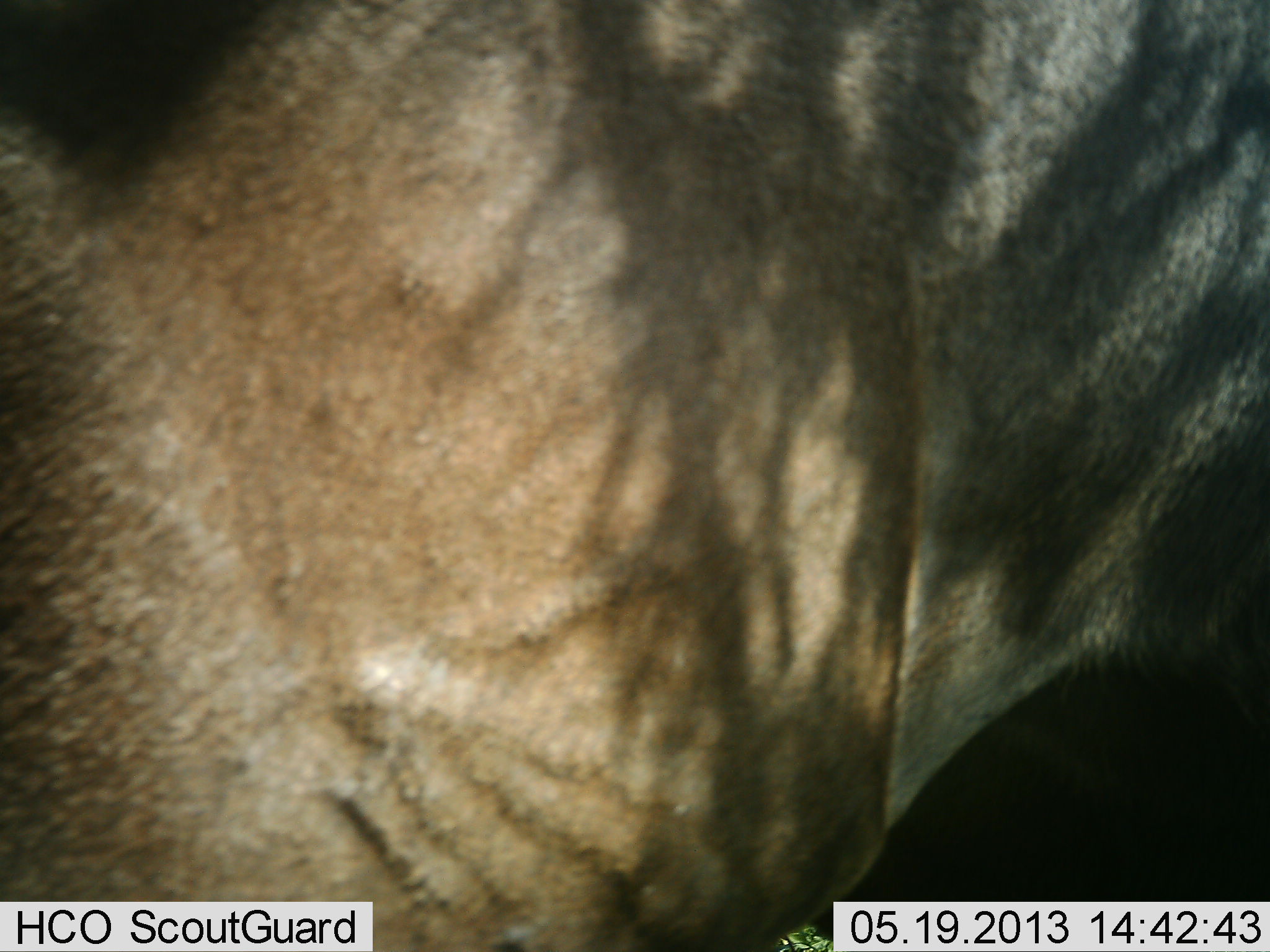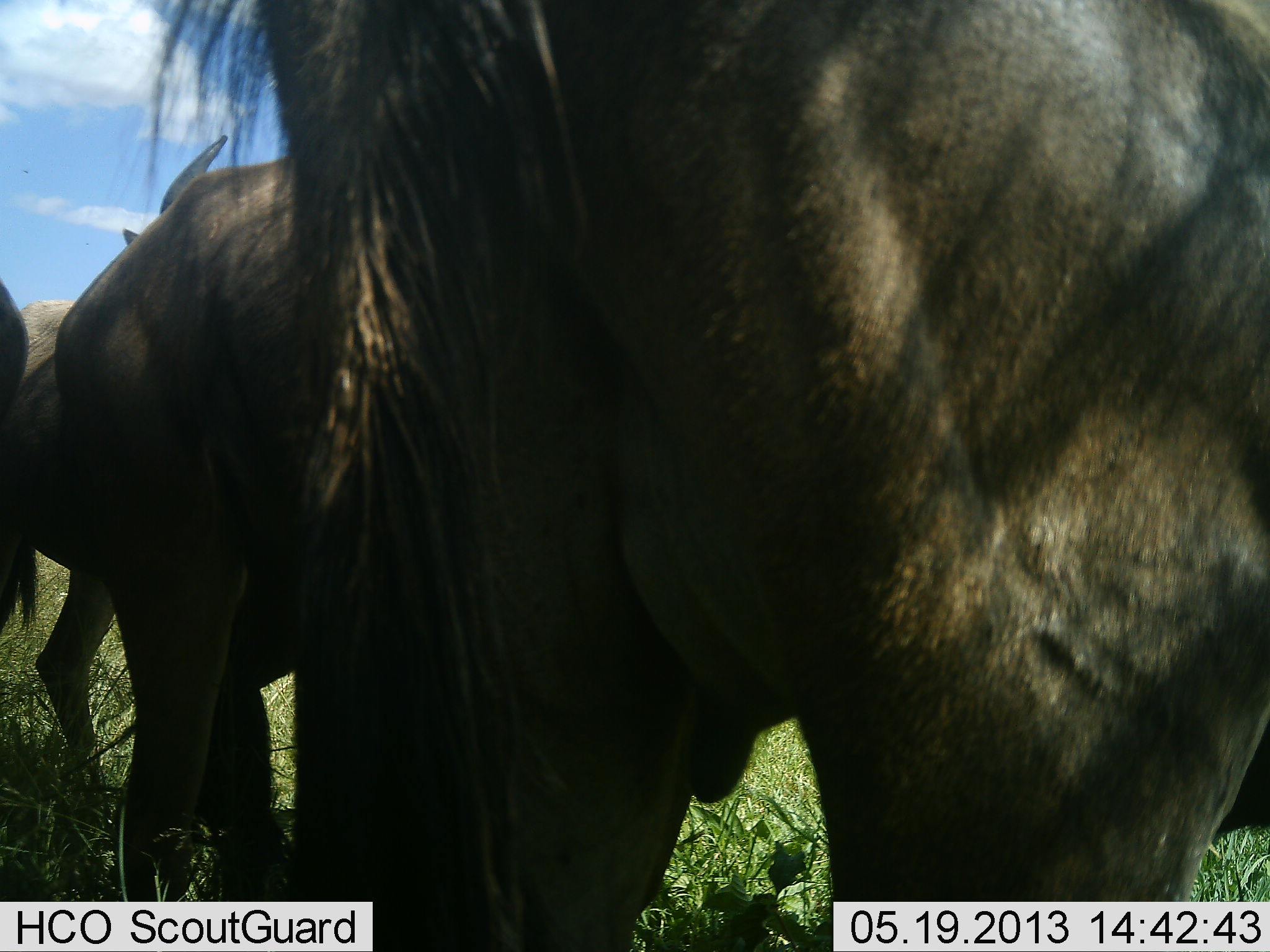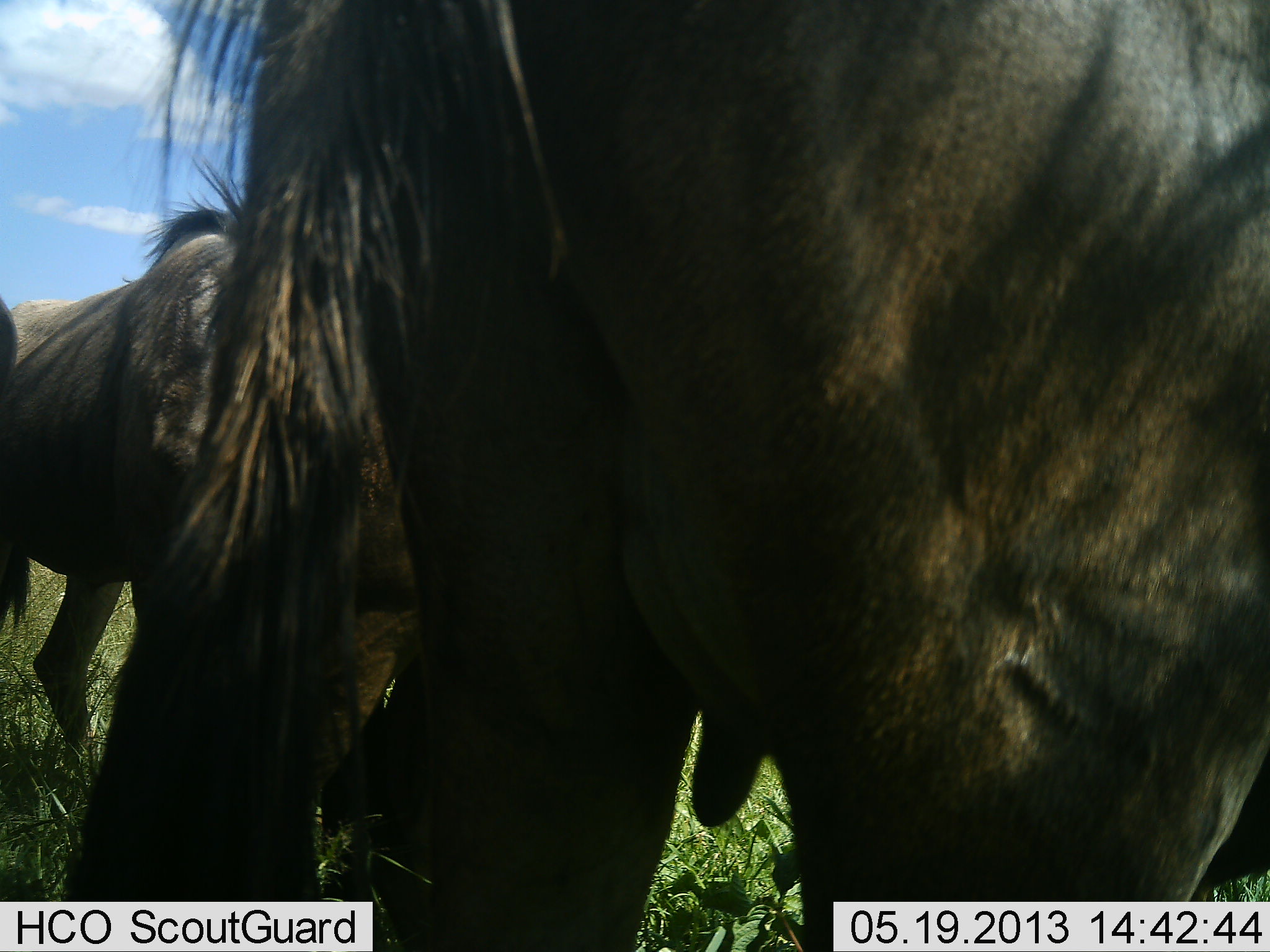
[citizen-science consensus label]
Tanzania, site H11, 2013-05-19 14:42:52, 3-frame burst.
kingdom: Animalia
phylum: Chordata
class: Mammalia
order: Artiodactyla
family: Bovidae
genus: Connochaetes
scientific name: Connochaetes taurinus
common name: blue wildebeest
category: wildebeest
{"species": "wildebeest (blue wildebeest) (Connochaetes taurinus)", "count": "4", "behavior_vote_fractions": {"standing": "100%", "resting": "10%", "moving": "40%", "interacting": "20%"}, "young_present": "0%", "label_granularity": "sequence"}